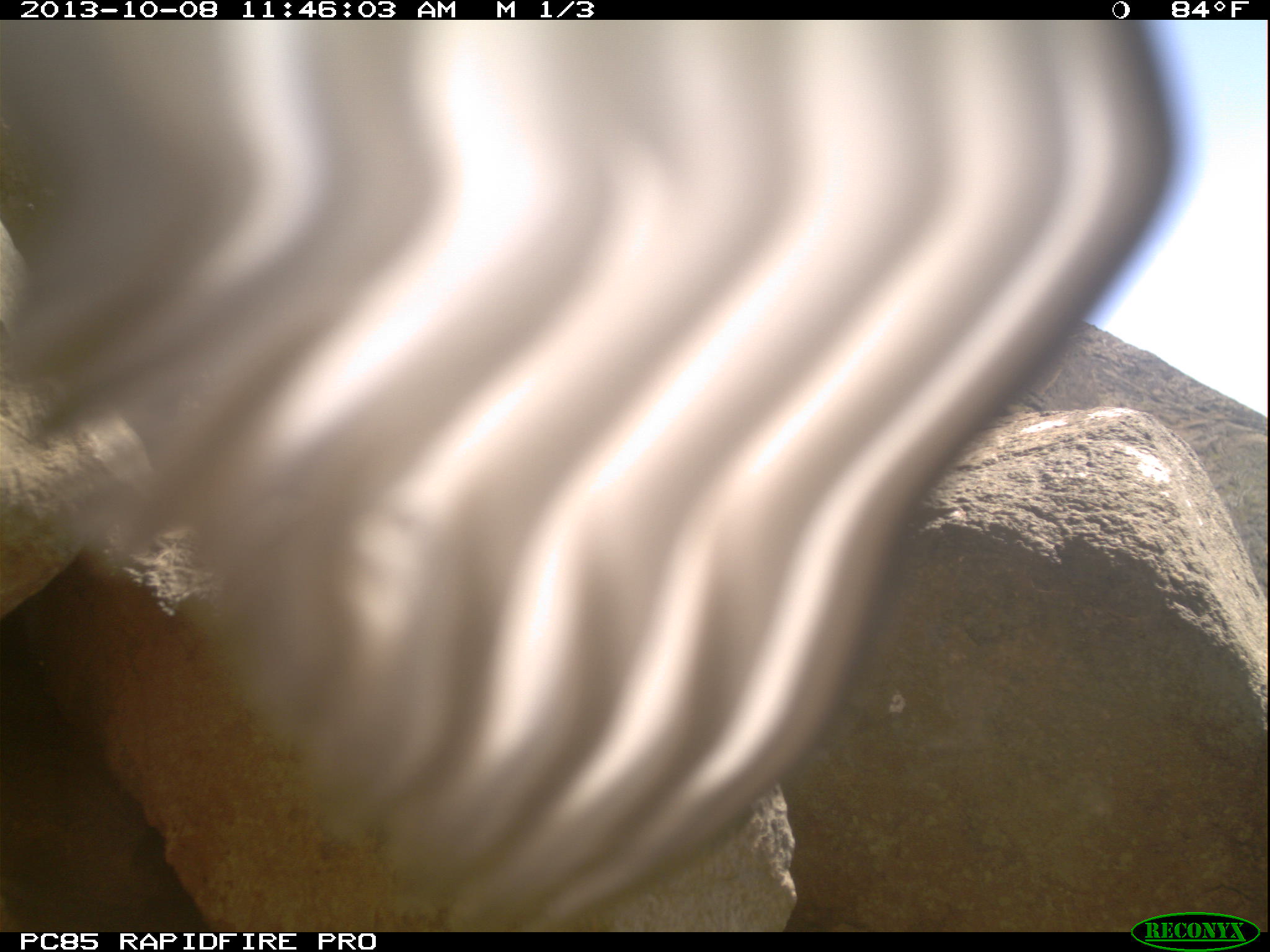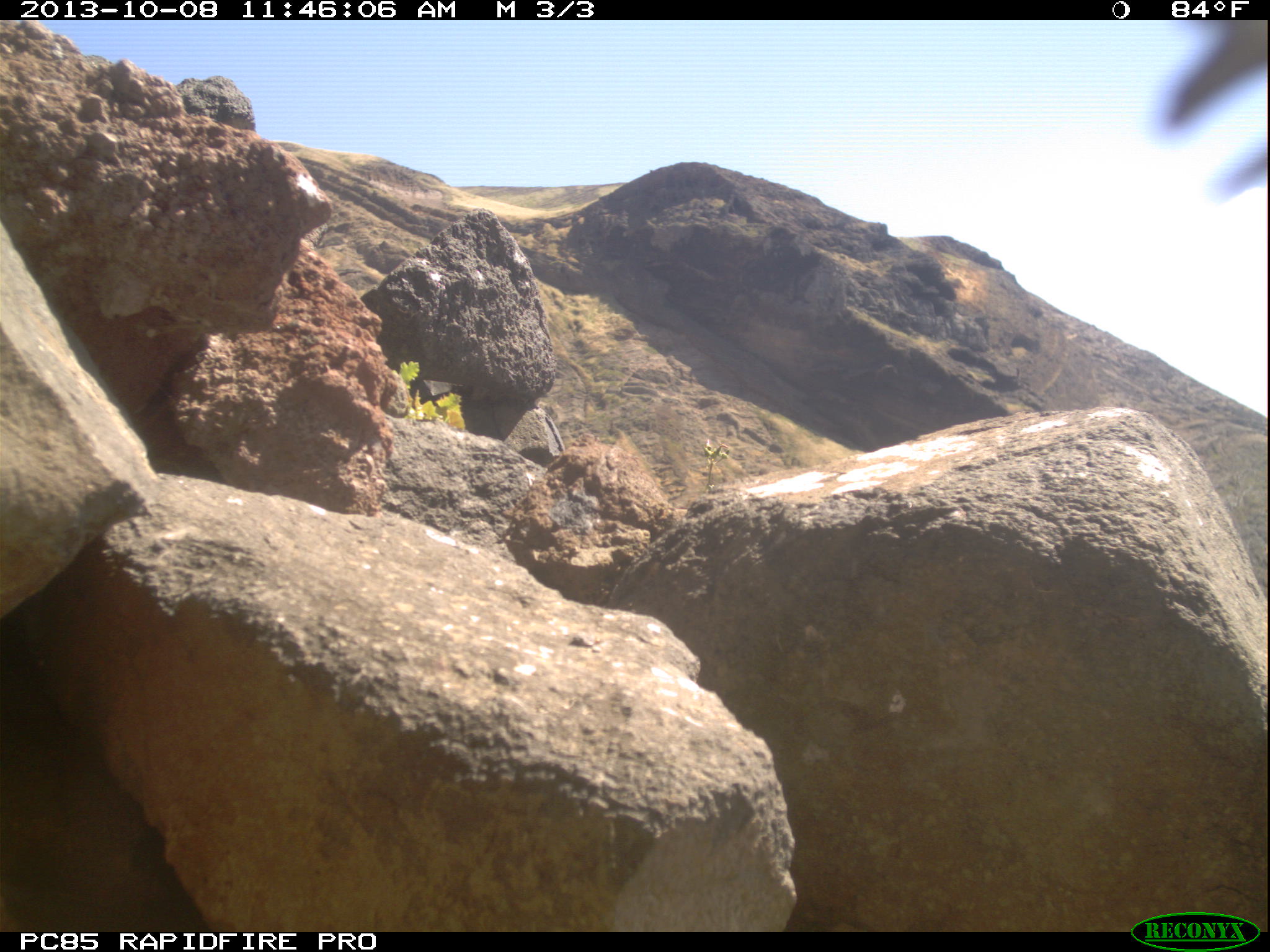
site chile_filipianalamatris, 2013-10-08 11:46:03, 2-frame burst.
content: unidentified animal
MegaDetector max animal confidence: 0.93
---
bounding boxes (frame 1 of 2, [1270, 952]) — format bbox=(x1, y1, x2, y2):
unknown: bbox=(29, 19, 1216, 933)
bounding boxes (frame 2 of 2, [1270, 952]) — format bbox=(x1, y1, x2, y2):
unknown: bbox=(1156, 18, 1270, 213)